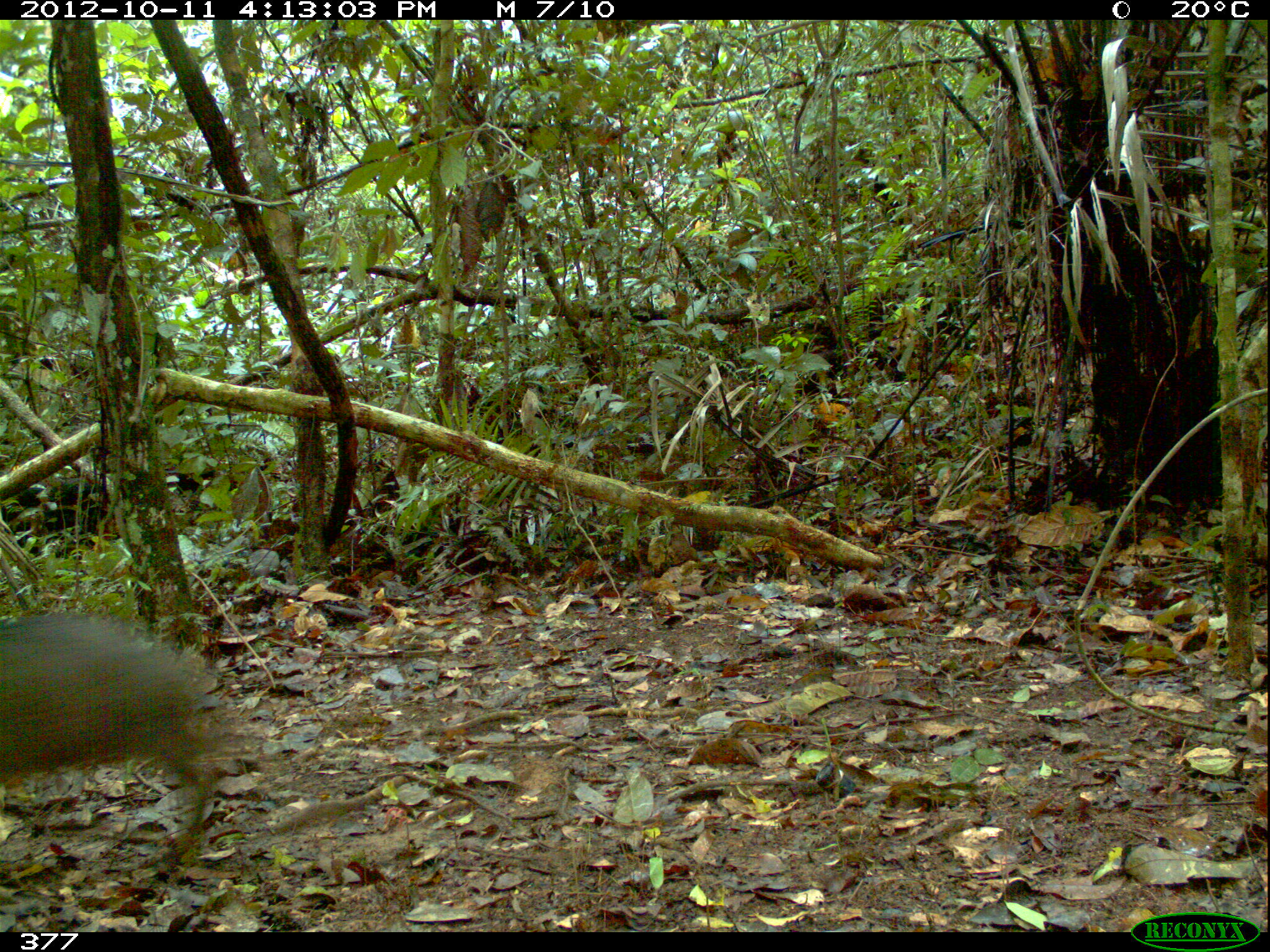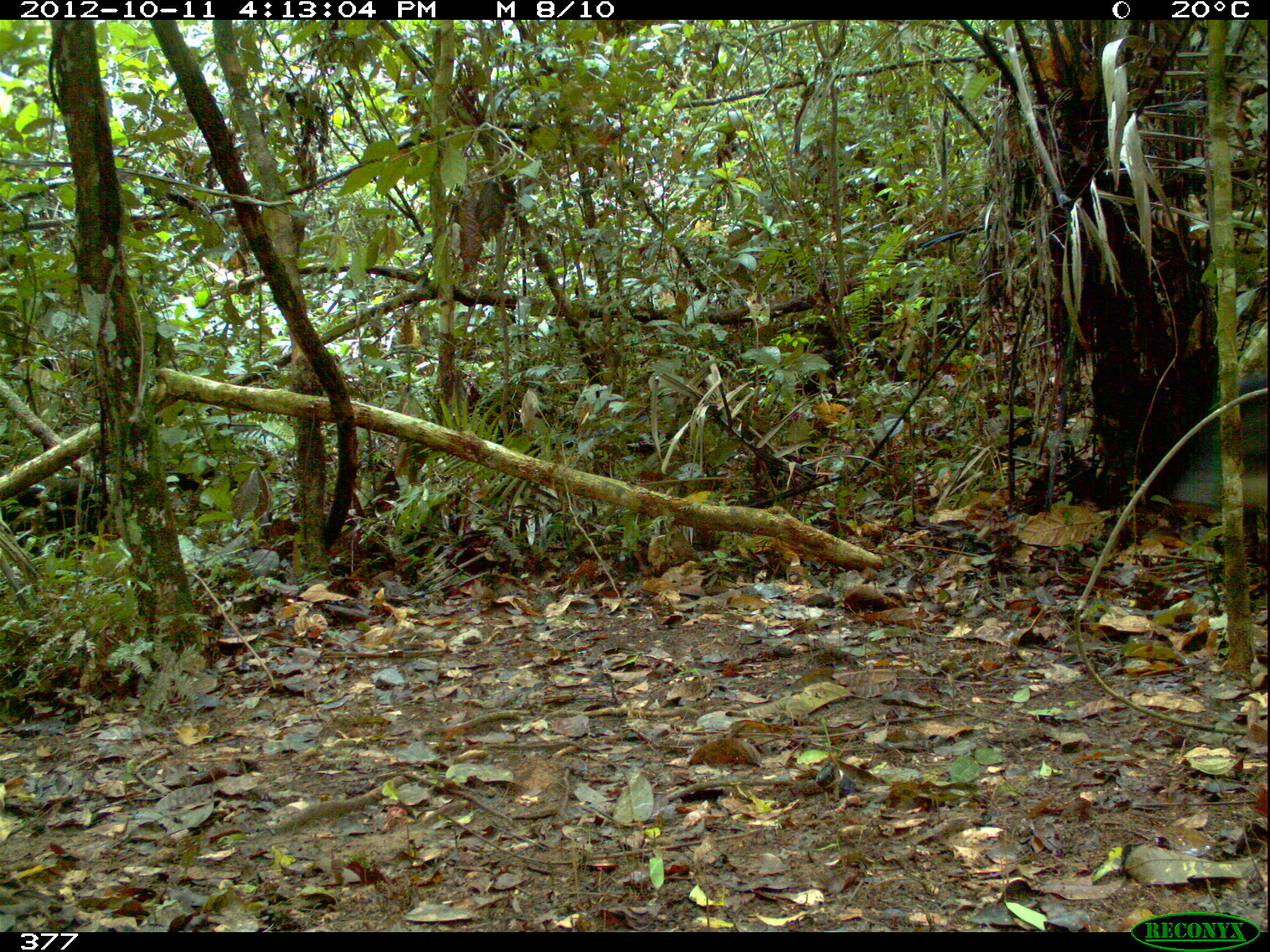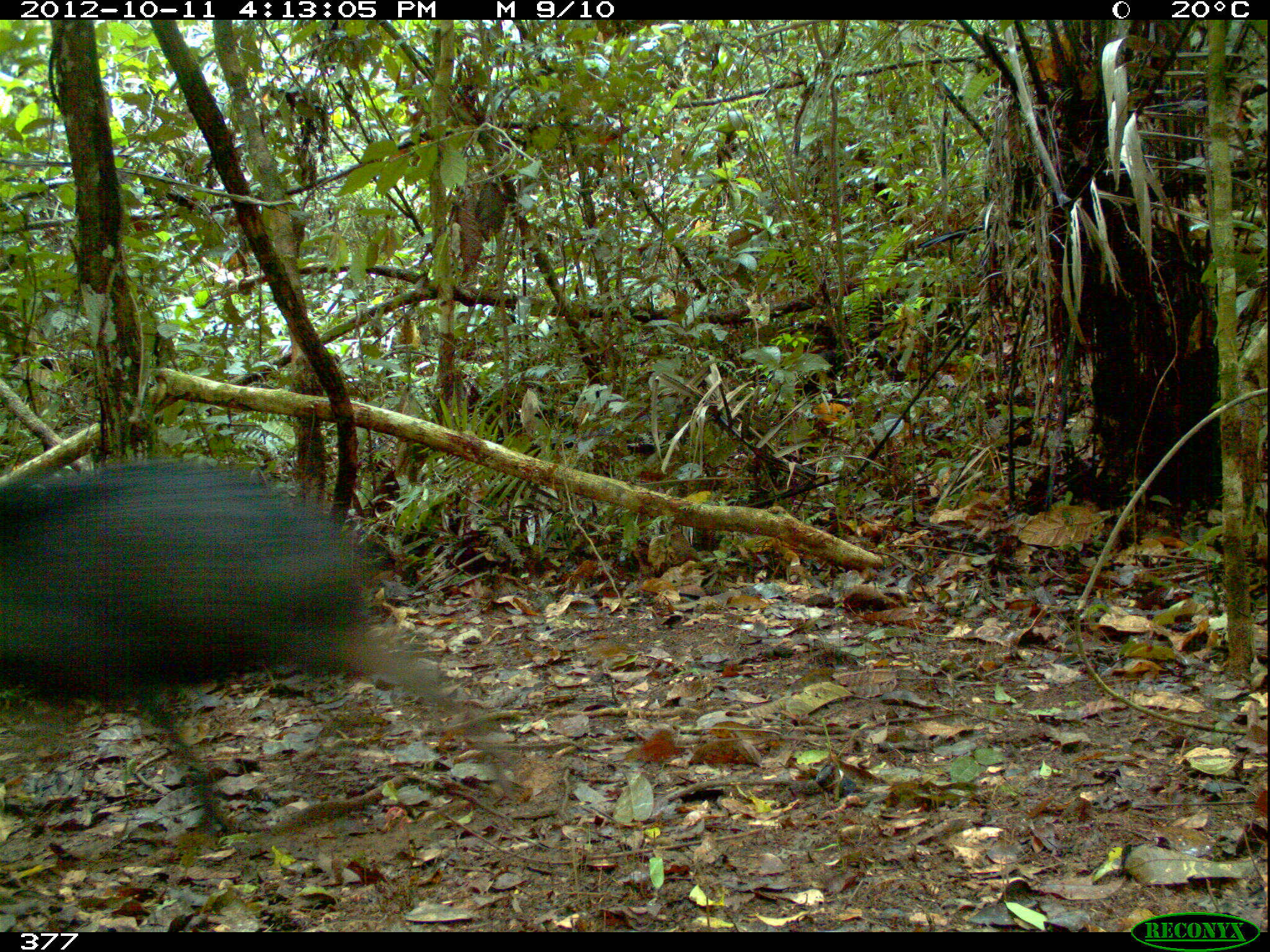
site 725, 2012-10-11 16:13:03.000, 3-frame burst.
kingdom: Animalia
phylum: Chordata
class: Mammalia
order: Artiodactyla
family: Tayassuidae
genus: Tayassu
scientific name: Tayassu pecari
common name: white-lipped peccary